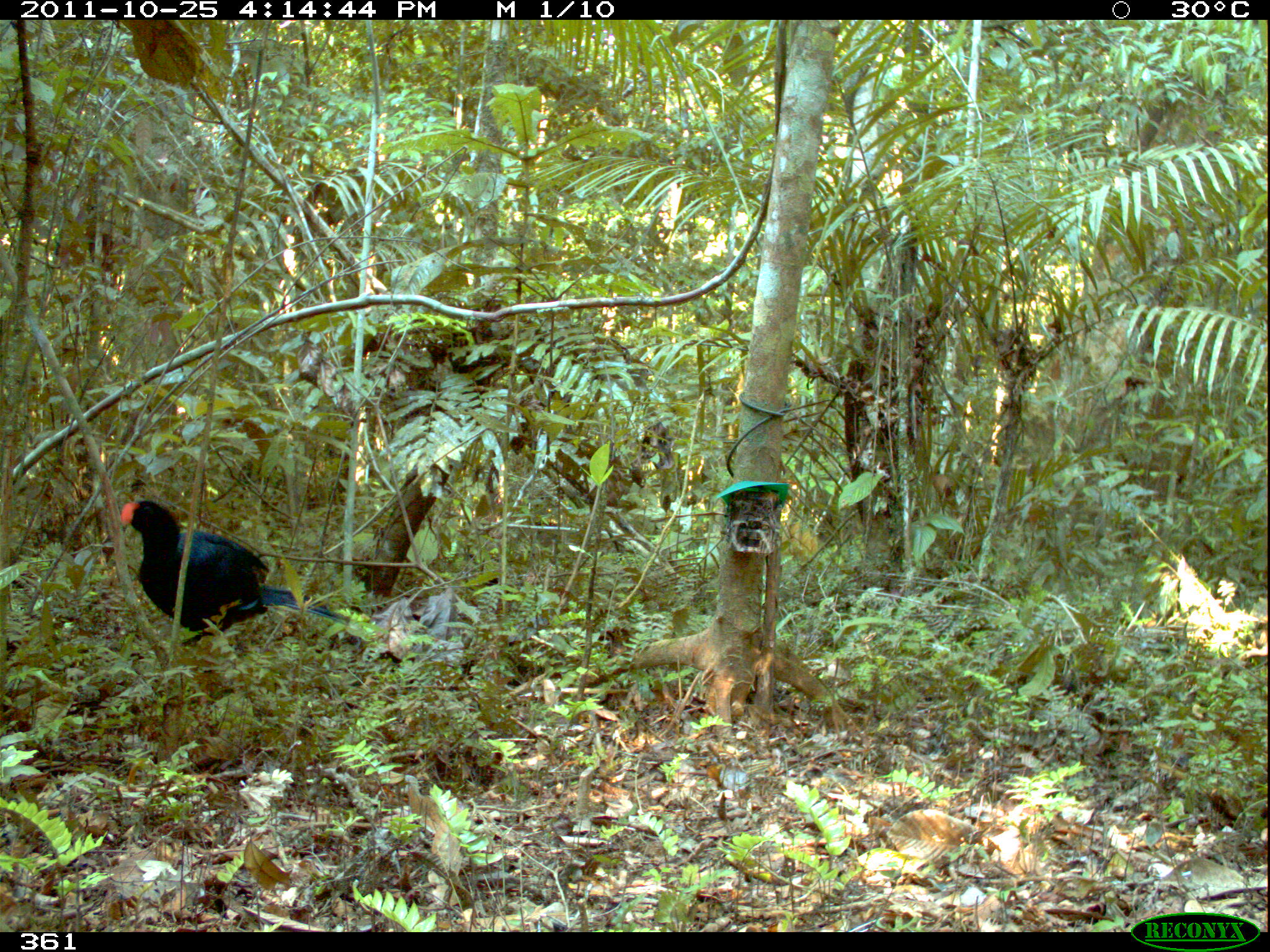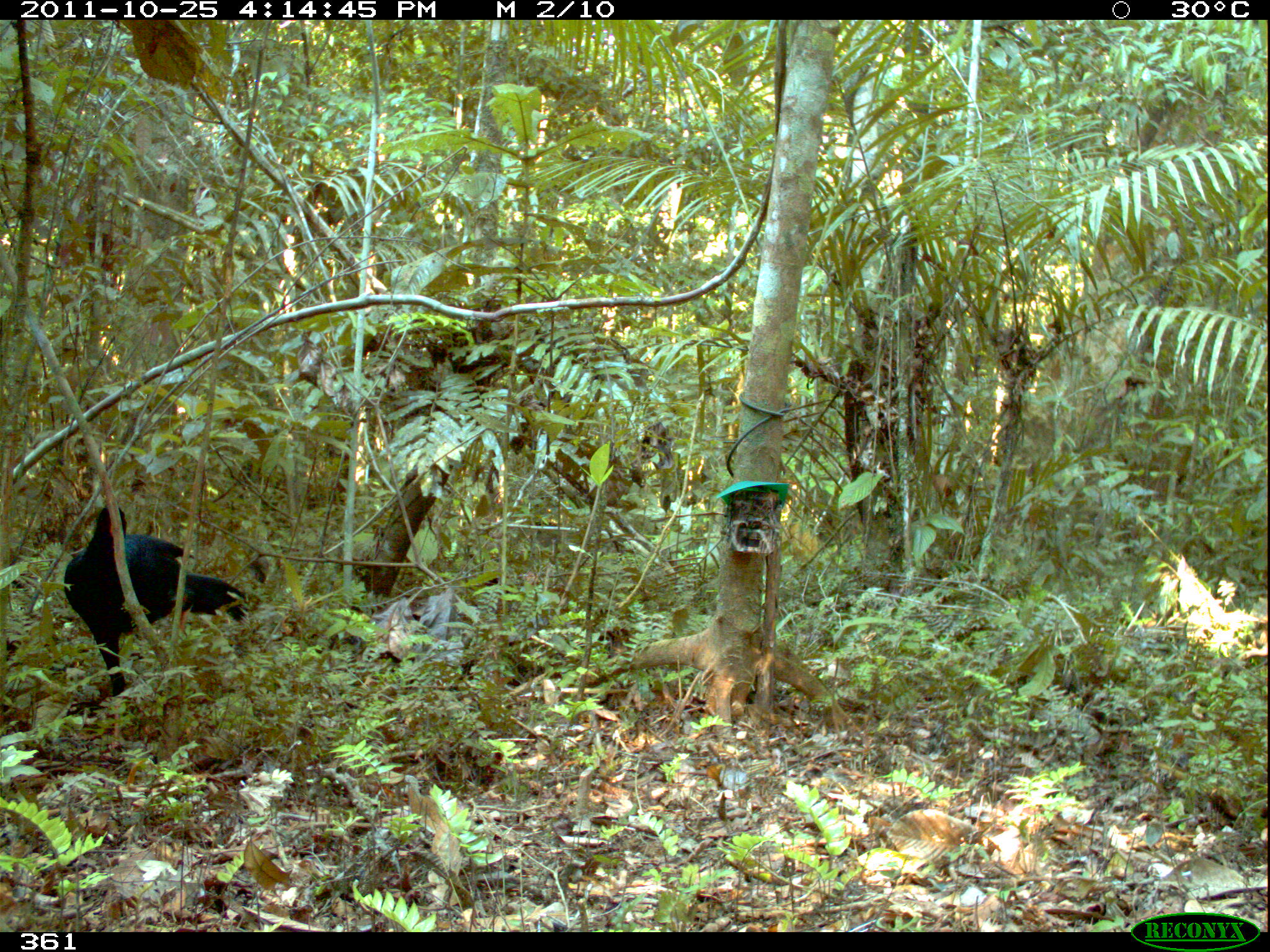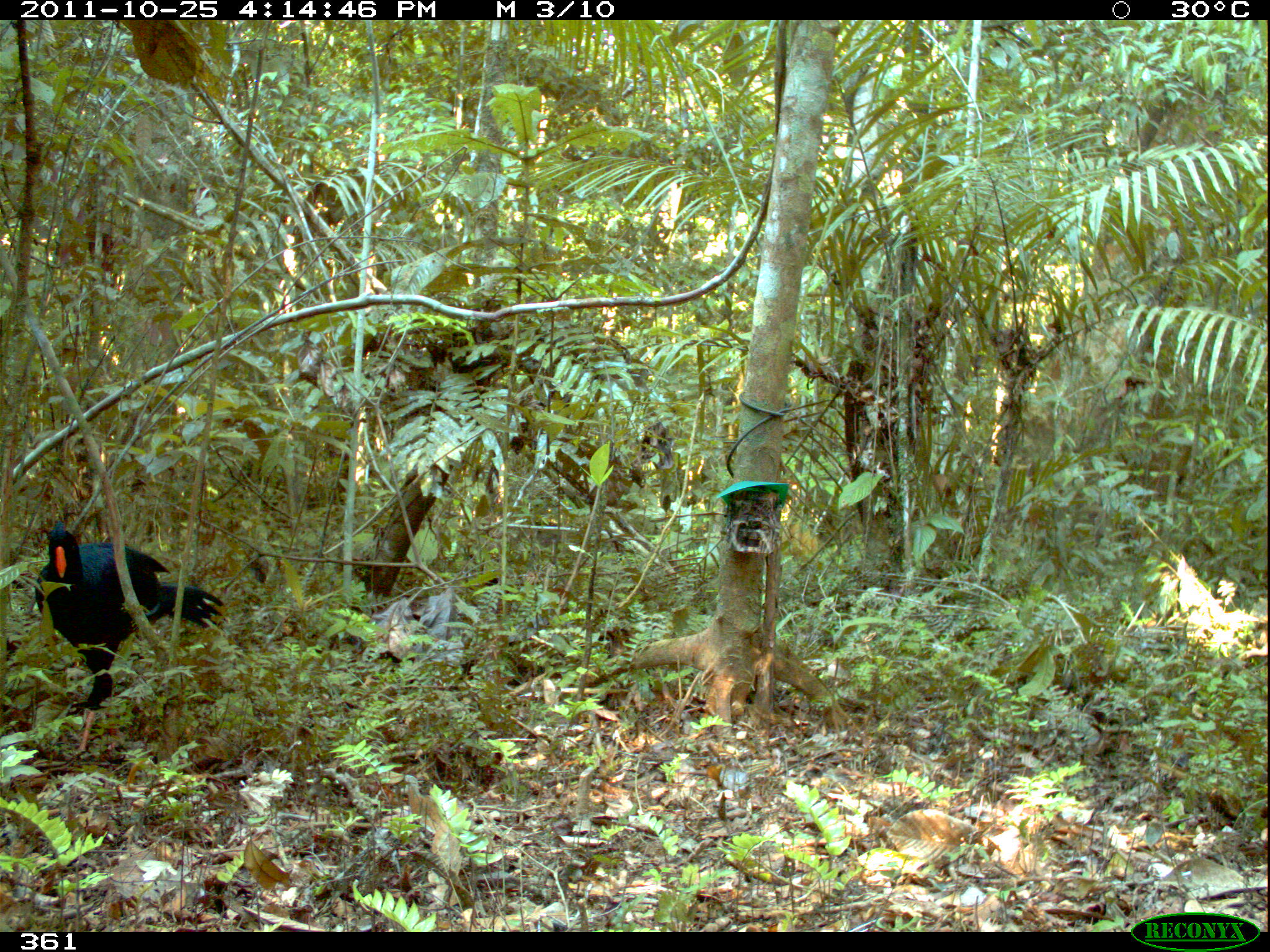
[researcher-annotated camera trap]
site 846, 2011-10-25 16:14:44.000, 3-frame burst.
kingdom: Animalia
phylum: Chordata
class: Aves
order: Galliformes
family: Cracidae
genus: Mitu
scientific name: Mitu tuberosum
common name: razor-billed curassow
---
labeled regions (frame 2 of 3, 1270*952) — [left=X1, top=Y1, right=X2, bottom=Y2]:
mitu tuberosum: [left=62, top=503, right=250, bottom=731]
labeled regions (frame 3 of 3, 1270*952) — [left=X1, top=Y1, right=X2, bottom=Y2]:
mitu tuberosum: [left=33, top=518, right=229, bottom=767]